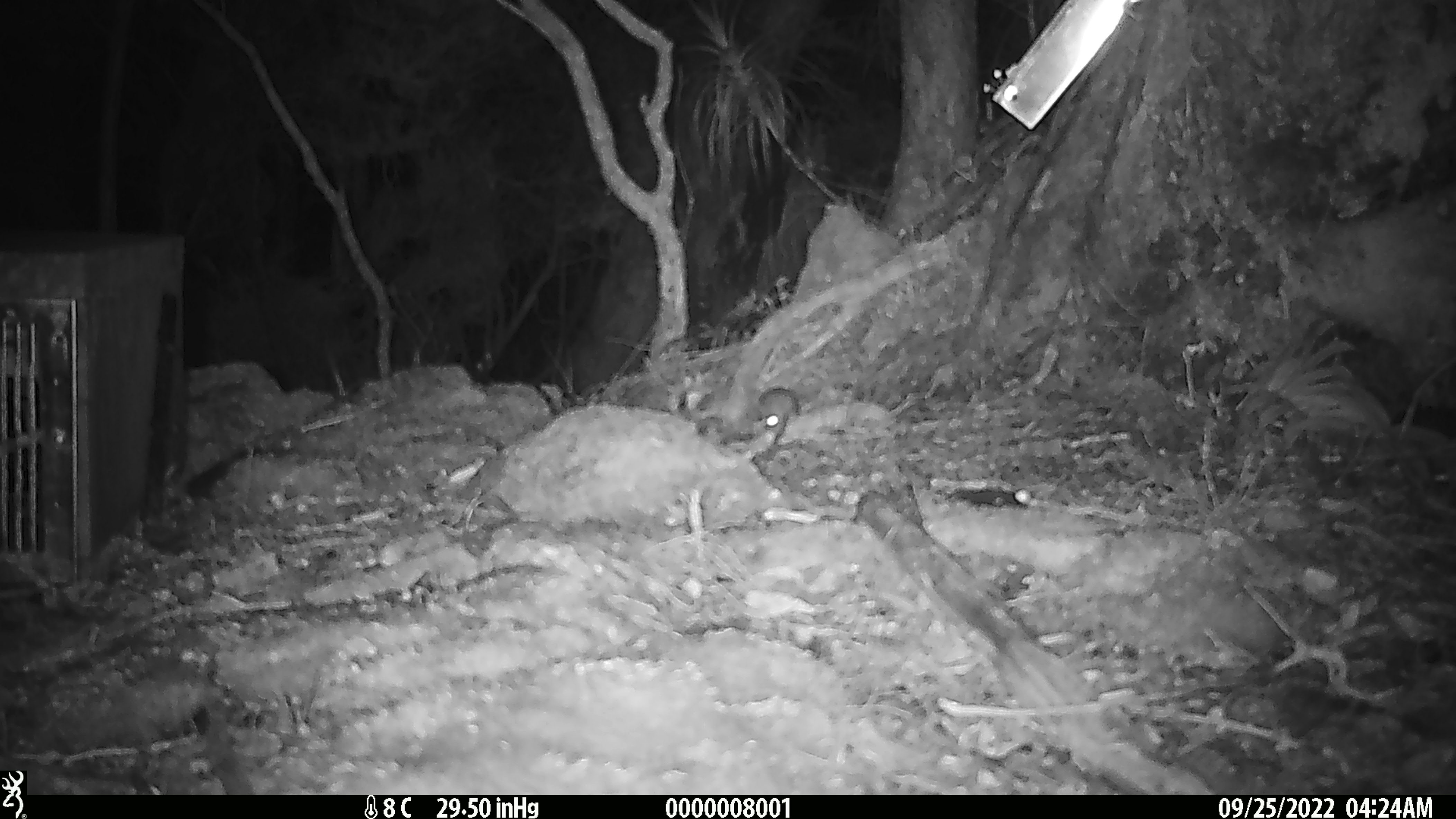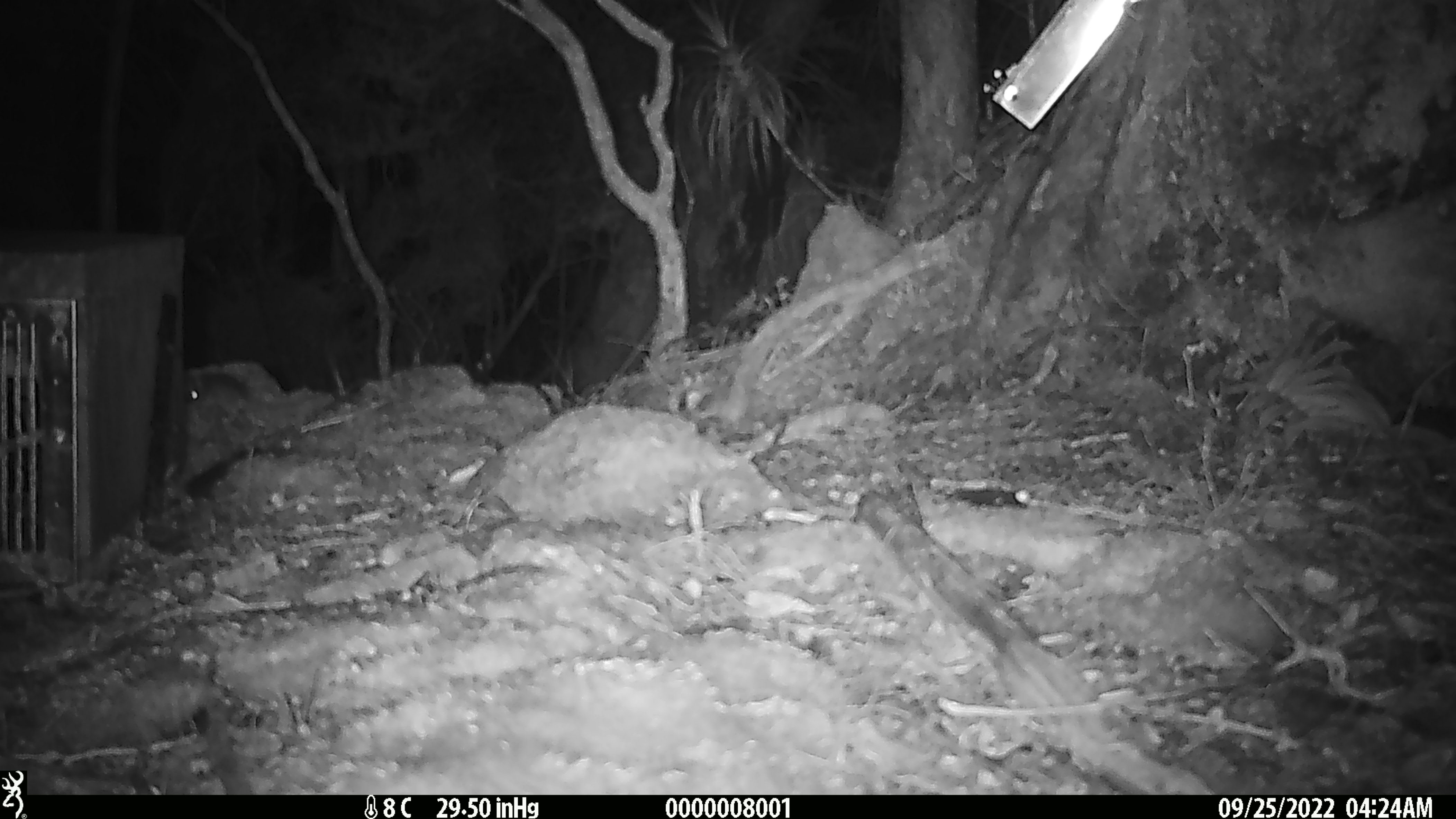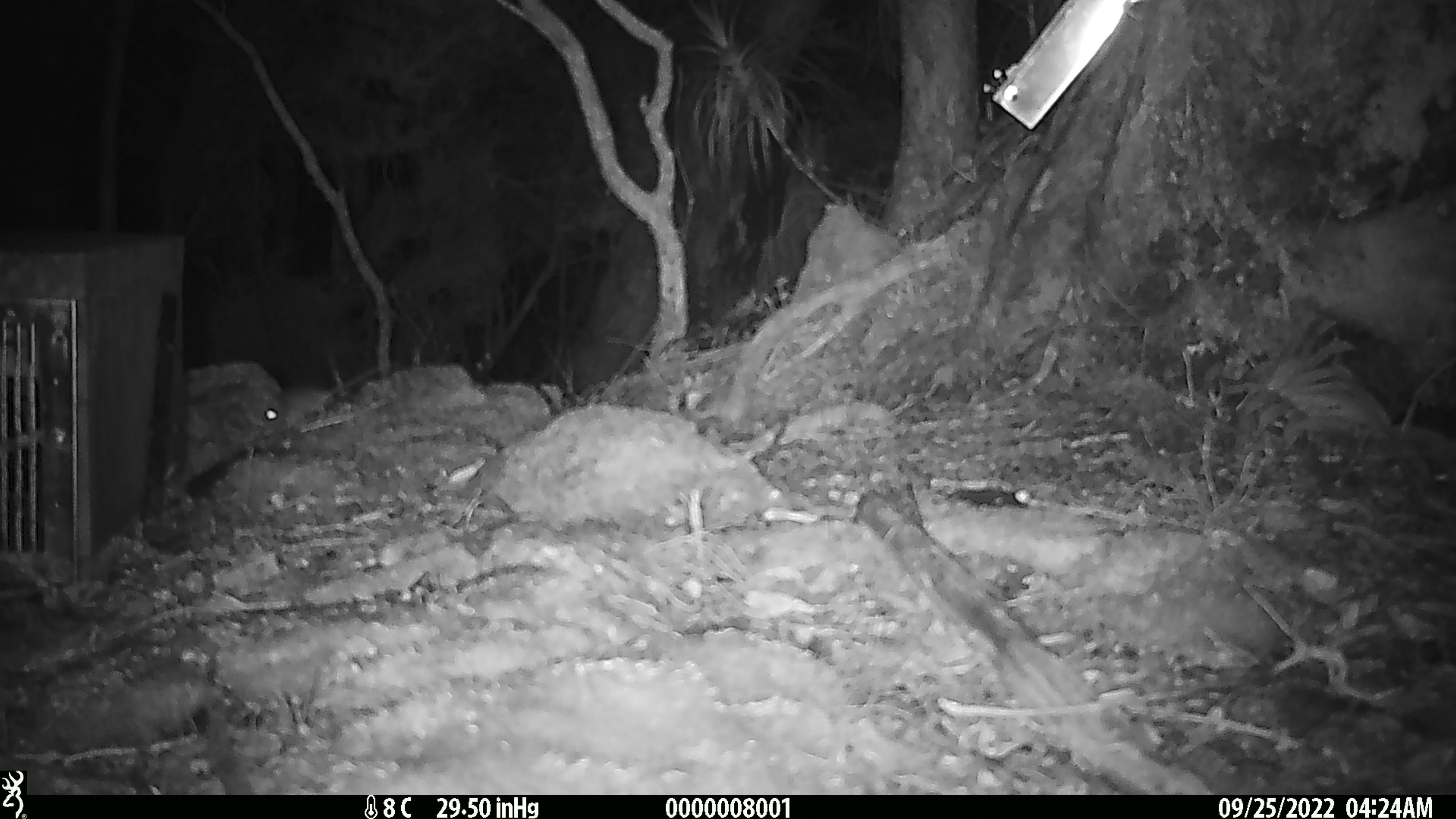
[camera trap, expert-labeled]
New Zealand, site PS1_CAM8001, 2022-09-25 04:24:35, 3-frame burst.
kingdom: Animalia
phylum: Chordata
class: Mammalia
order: Rodentia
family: Muridae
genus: Mus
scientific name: Mus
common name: mouse